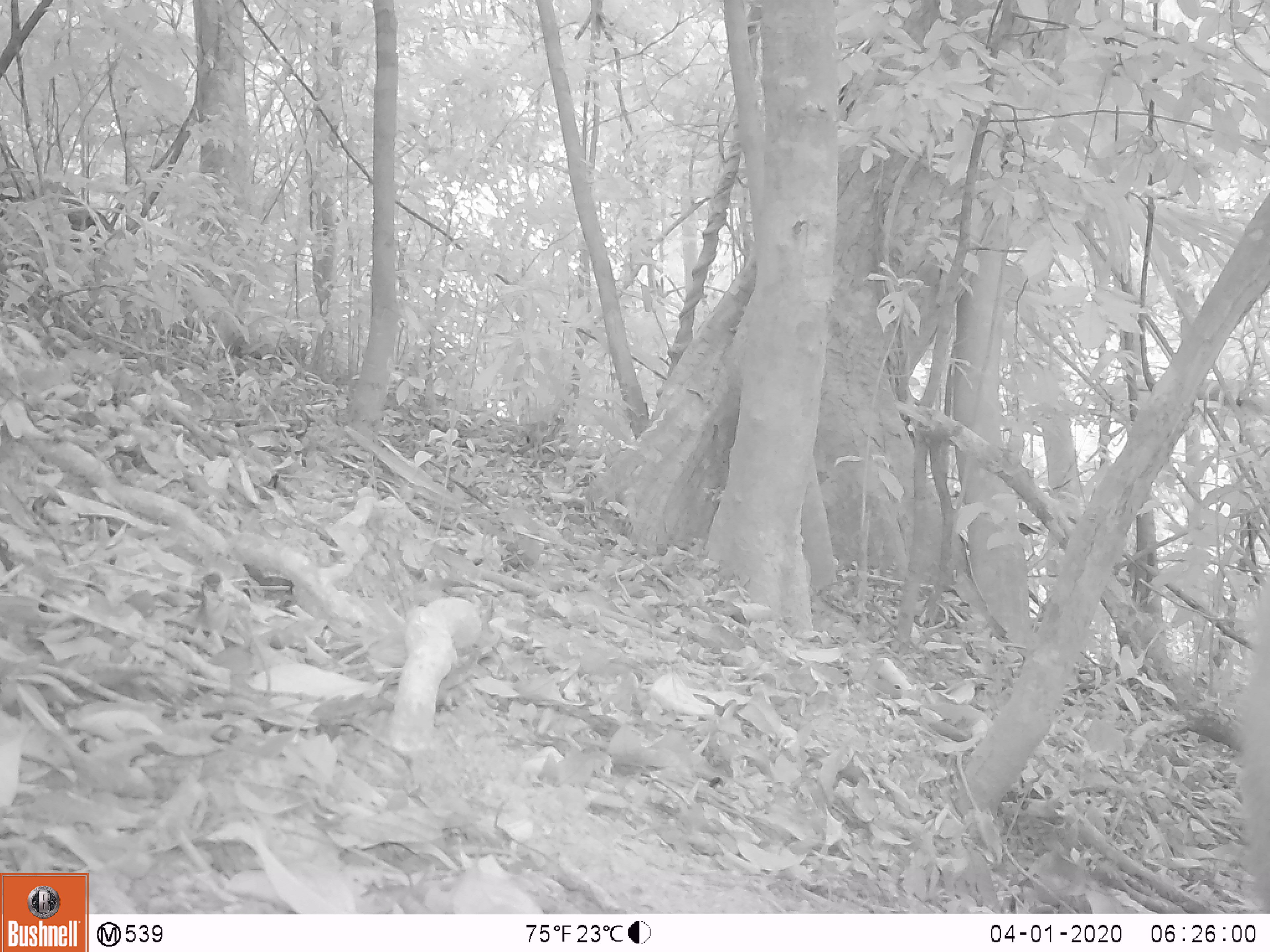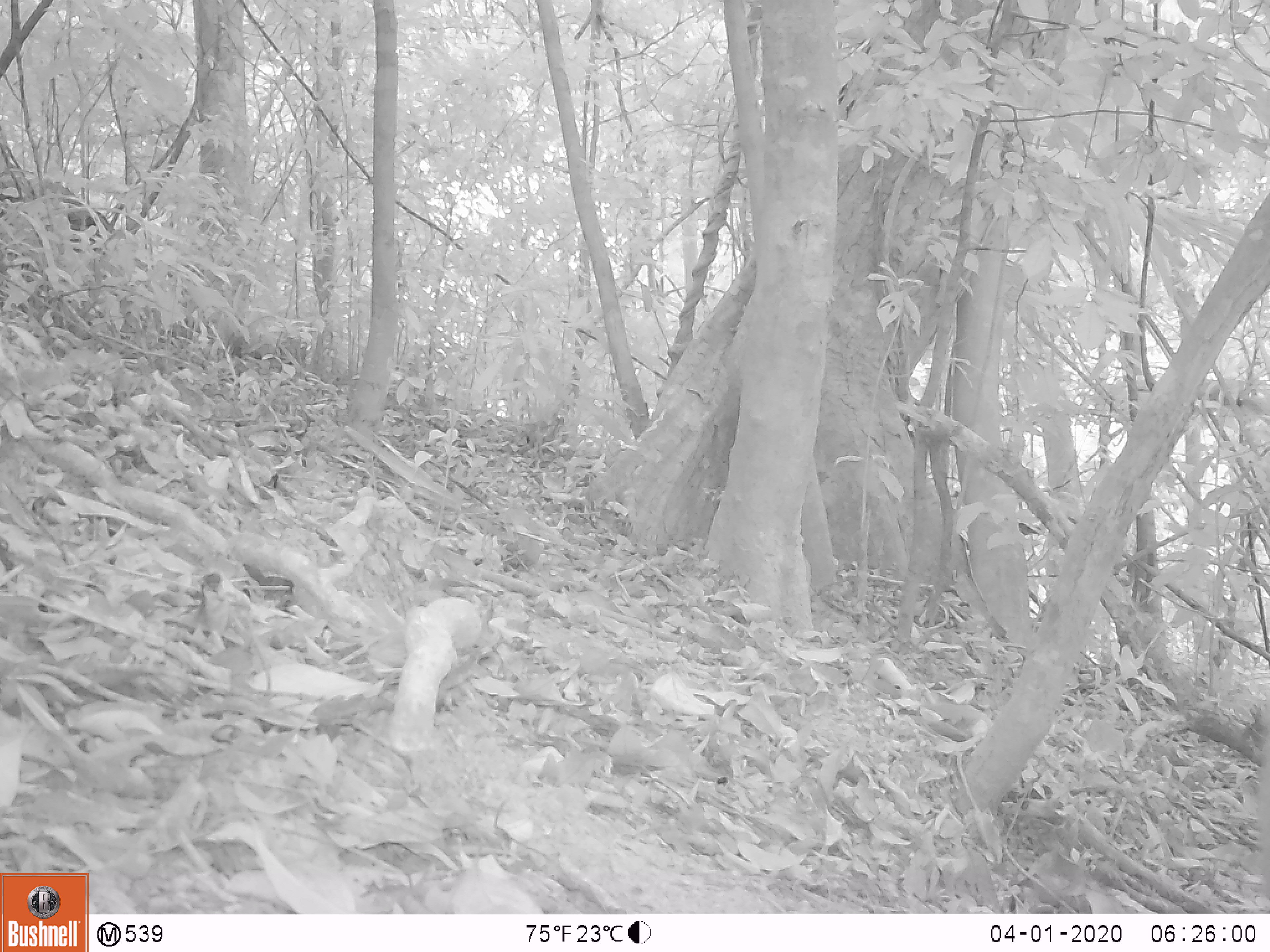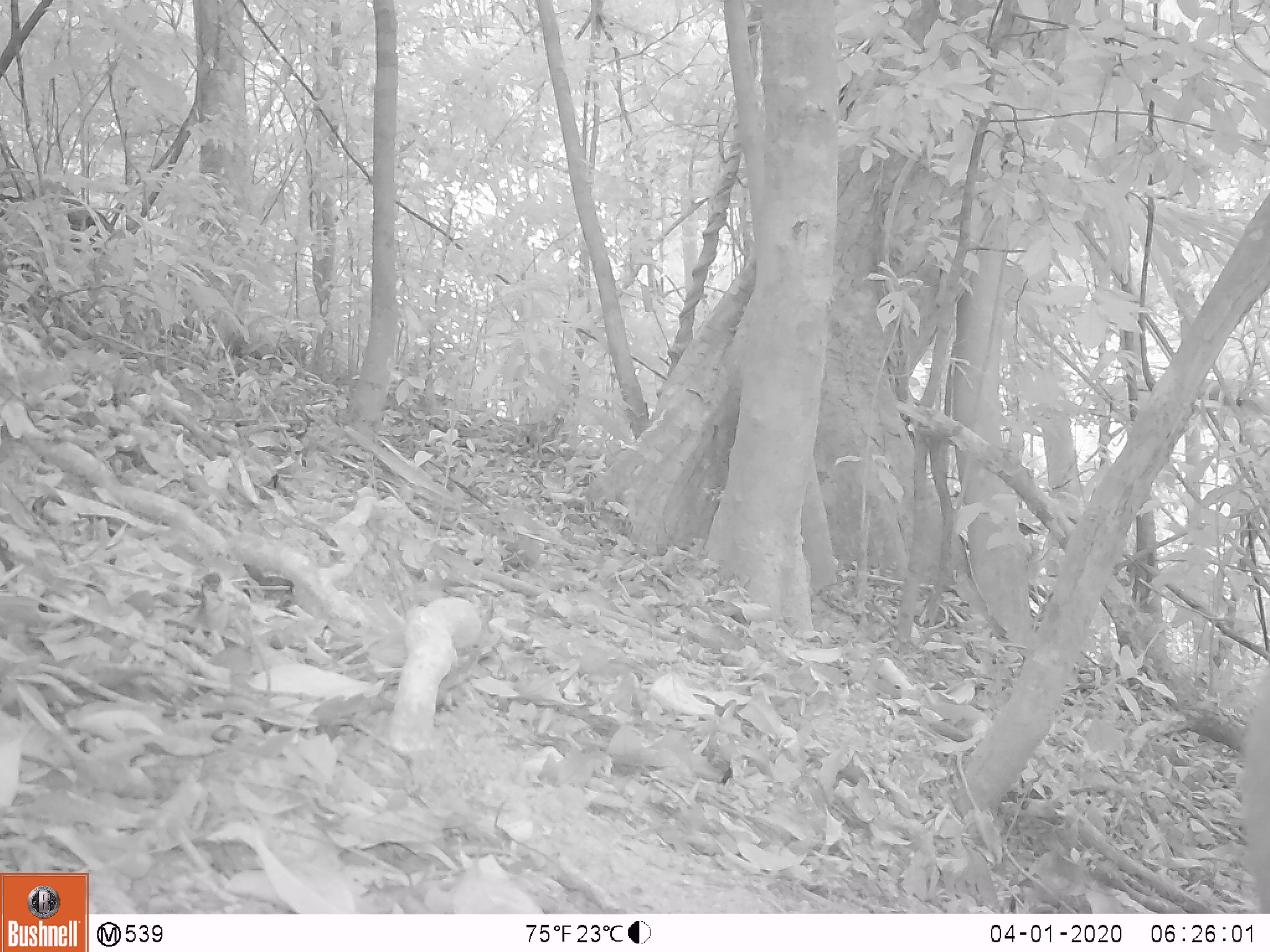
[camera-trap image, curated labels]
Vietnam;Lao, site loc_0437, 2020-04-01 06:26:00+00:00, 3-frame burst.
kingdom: Animalia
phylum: Chordata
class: Mammalia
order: Primates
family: Cercopithecidae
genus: Macaca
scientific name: Macaca nemestrina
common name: pig-tailed macaque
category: pig tailed macaque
Pig tailed macaque (pig-tailed macaque) (Macaca nemestrina). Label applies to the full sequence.